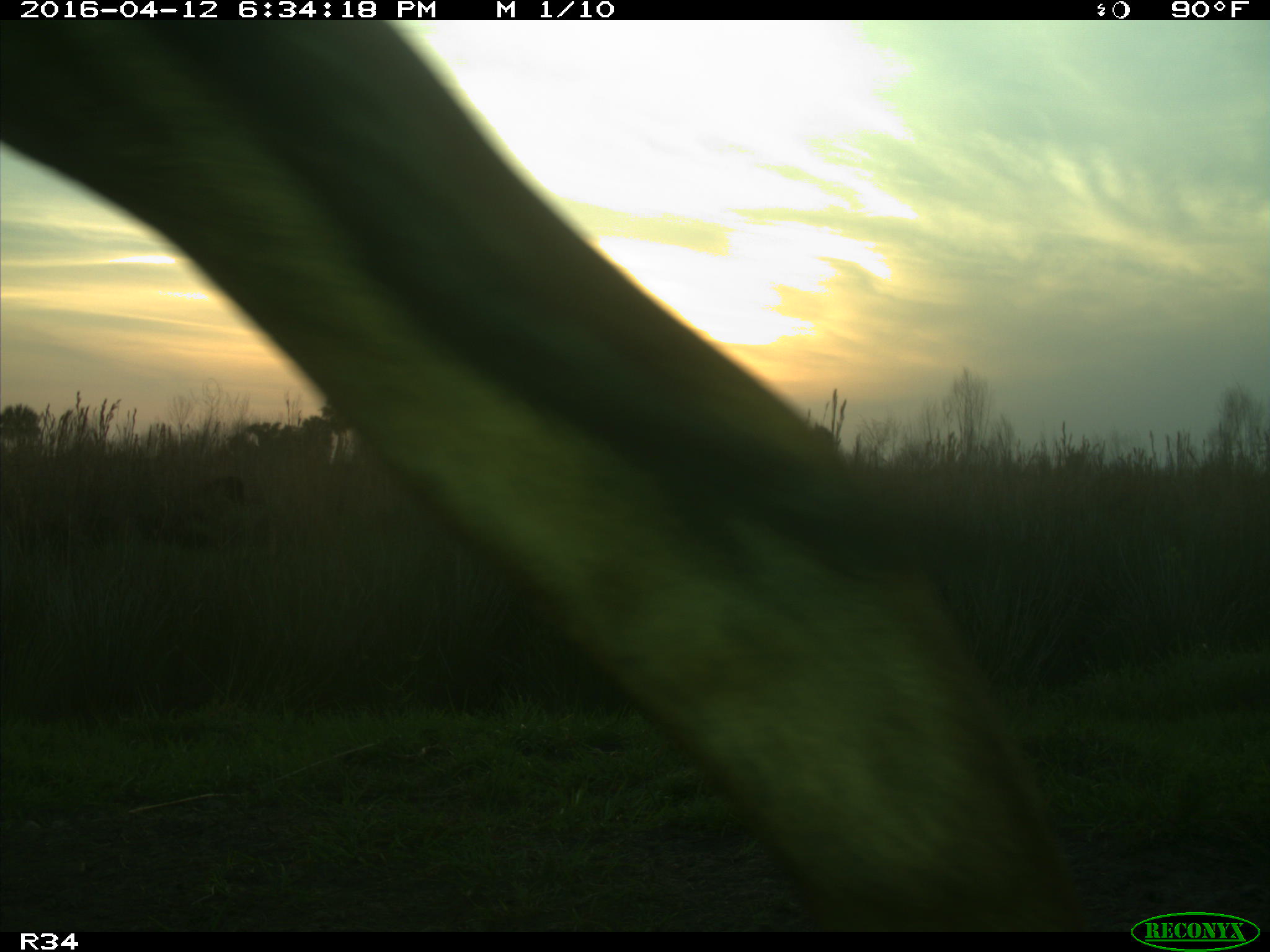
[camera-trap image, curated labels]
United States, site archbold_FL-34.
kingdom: Animalia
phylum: Chordata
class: Mammalia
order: Artiodactyla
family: Bovidae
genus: Bos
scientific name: Bos taurus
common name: domestic cow